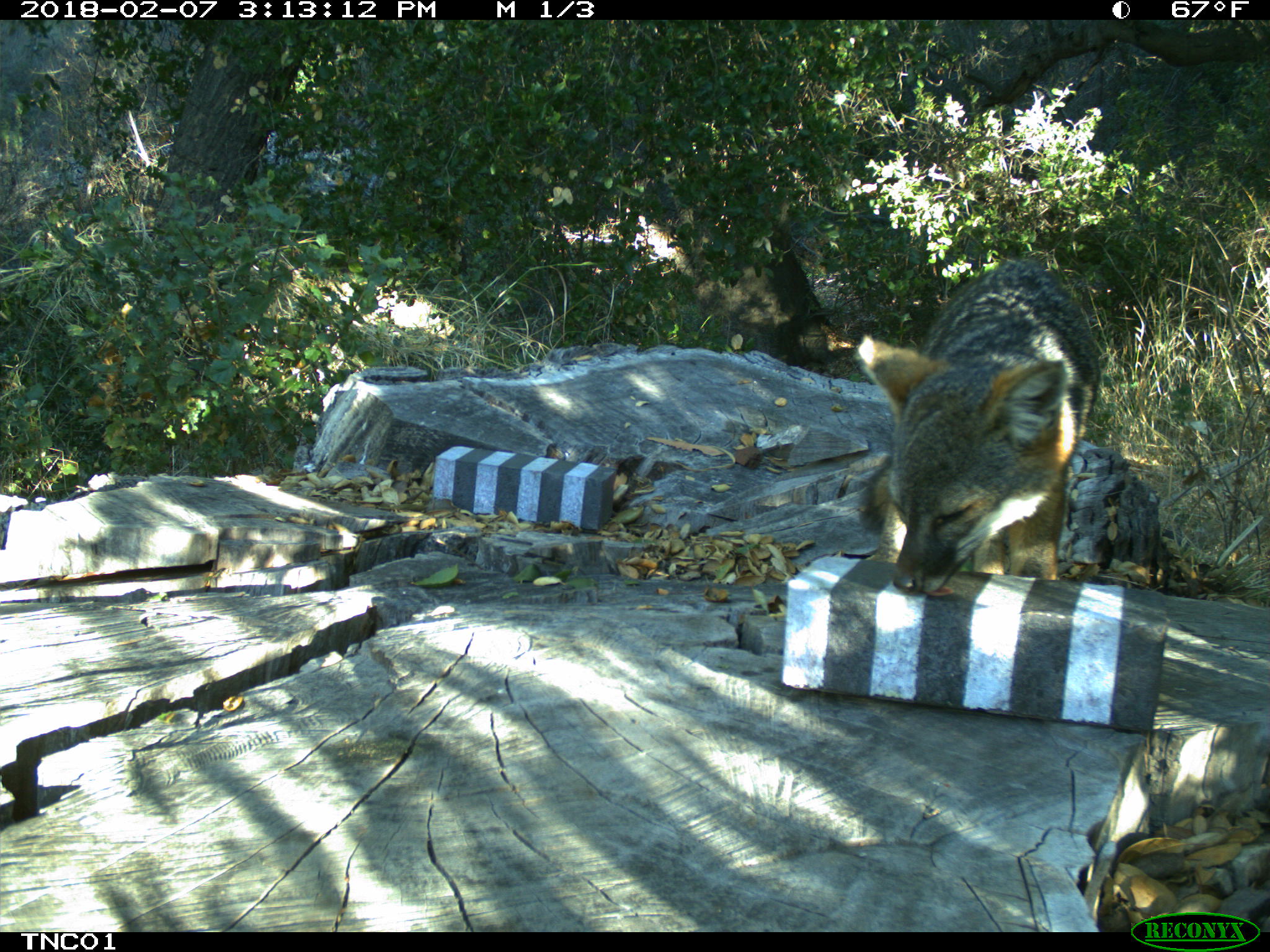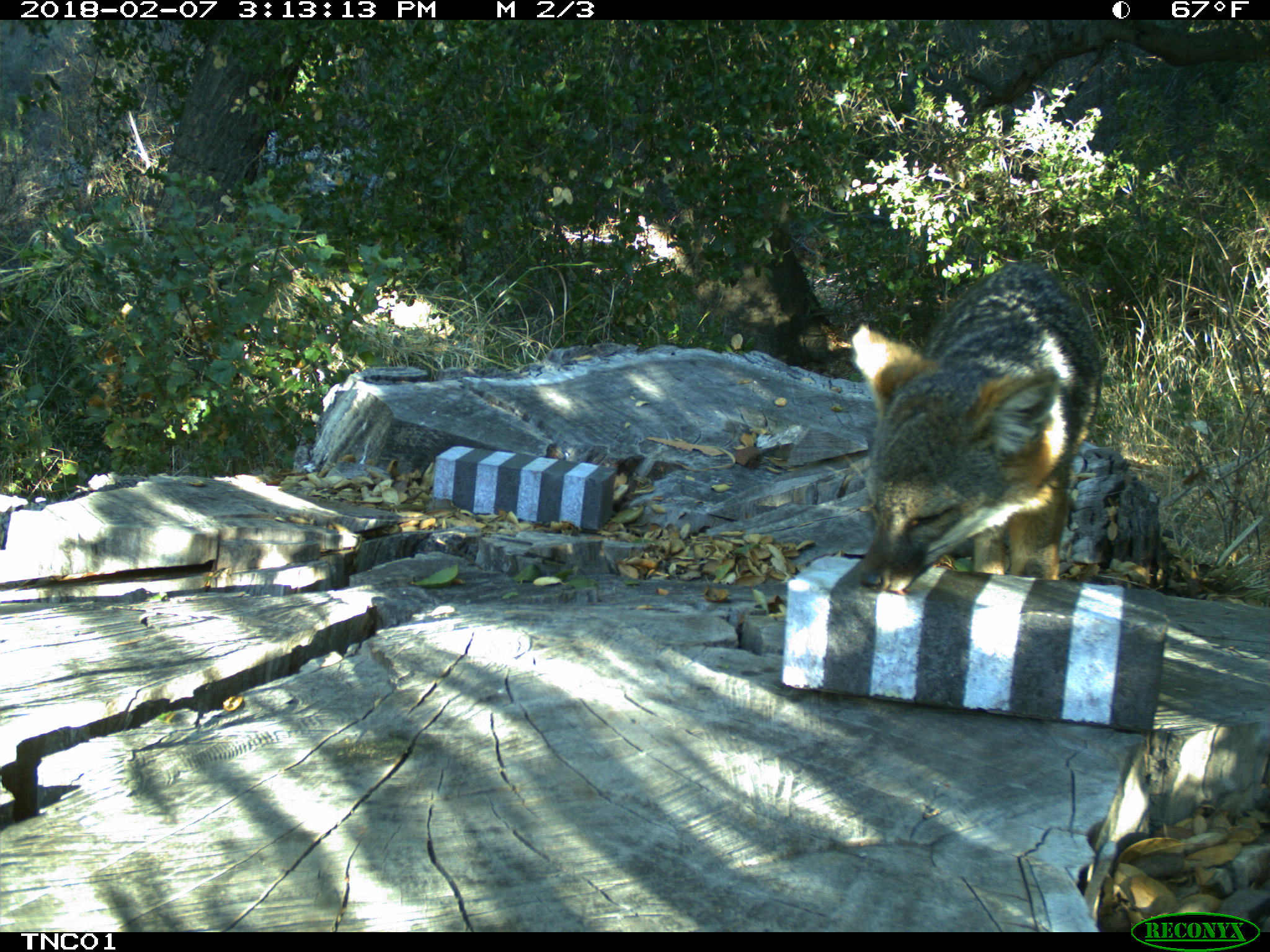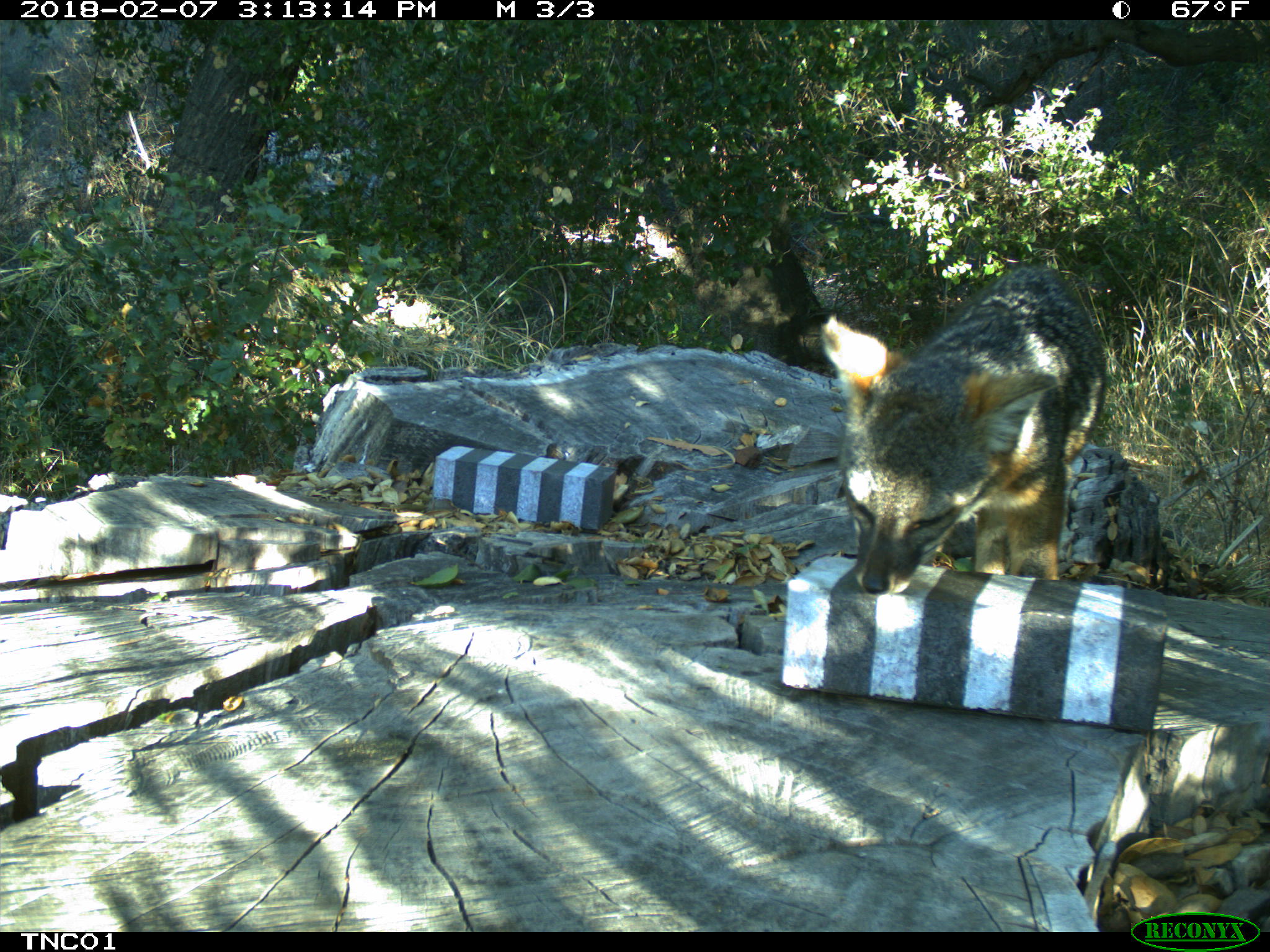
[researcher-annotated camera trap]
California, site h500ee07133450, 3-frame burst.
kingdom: Animalia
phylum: Chordata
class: Mammalia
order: Carnivora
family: Canidae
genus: Urocyon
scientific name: Urocyon littoralis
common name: island fox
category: fox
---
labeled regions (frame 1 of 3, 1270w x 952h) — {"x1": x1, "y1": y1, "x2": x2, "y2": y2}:
fox: {"x1": 858, "y1": 259, "x2": 1100, "y2": 596}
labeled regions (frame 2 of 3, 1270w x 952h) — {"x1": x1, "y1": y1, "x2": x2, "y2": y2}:
fox: {"x1": 851, "y1": 258, "x2": 1104, "y2": 593}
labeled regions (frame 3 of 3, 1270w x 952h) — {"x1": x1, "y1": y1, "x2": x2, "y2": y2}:
fox: {"x1": 815, "y1": 262, "x2": 1109, "y2": 595}